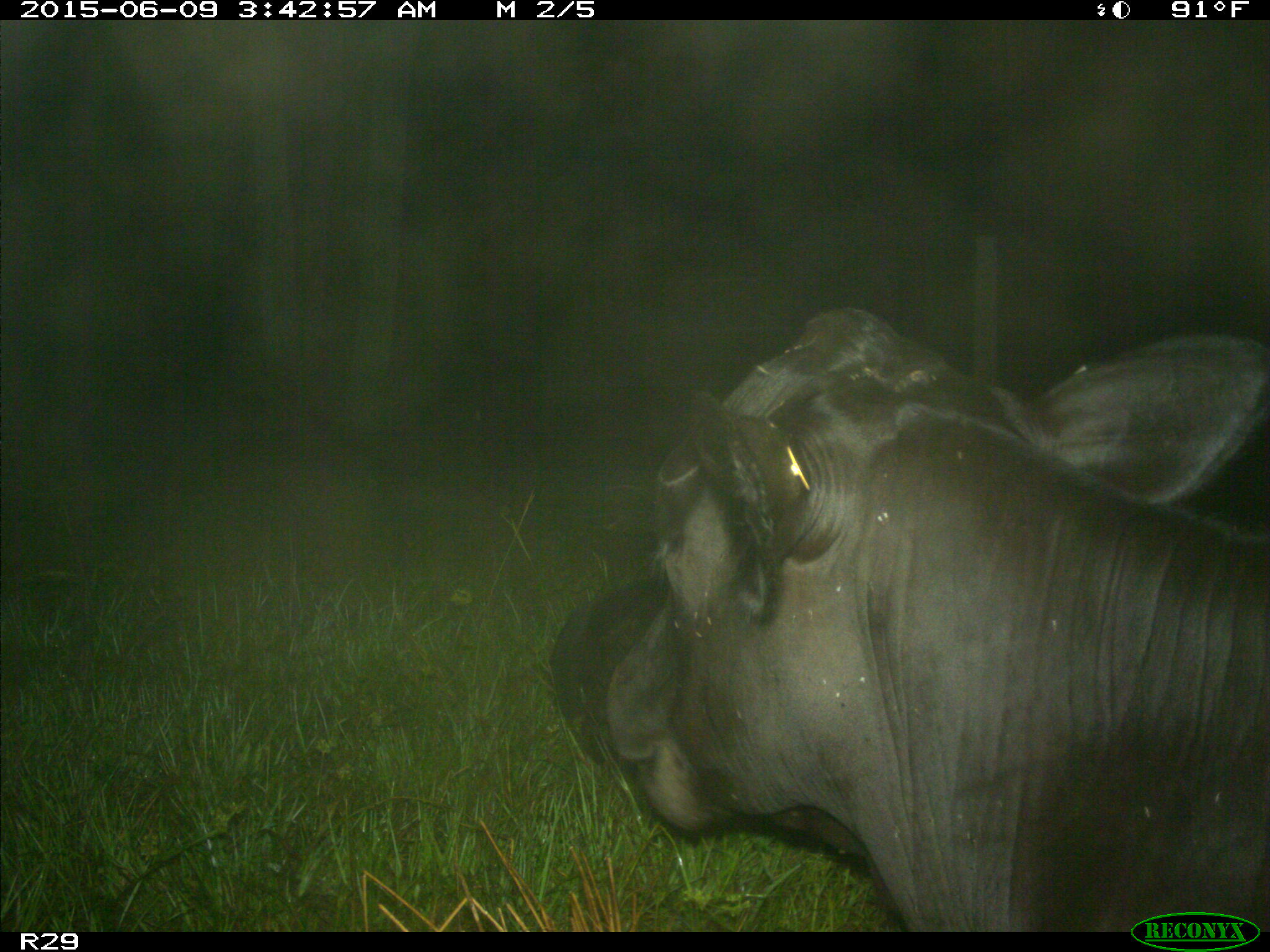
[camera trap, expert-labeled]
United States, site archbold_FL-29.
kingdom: Animalia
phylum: Chordata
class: Mammalia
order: Artiodactyla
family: Bovidae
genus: Bos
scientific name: Bos taurus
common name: domestic cow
Bos taurus (domestic cow).